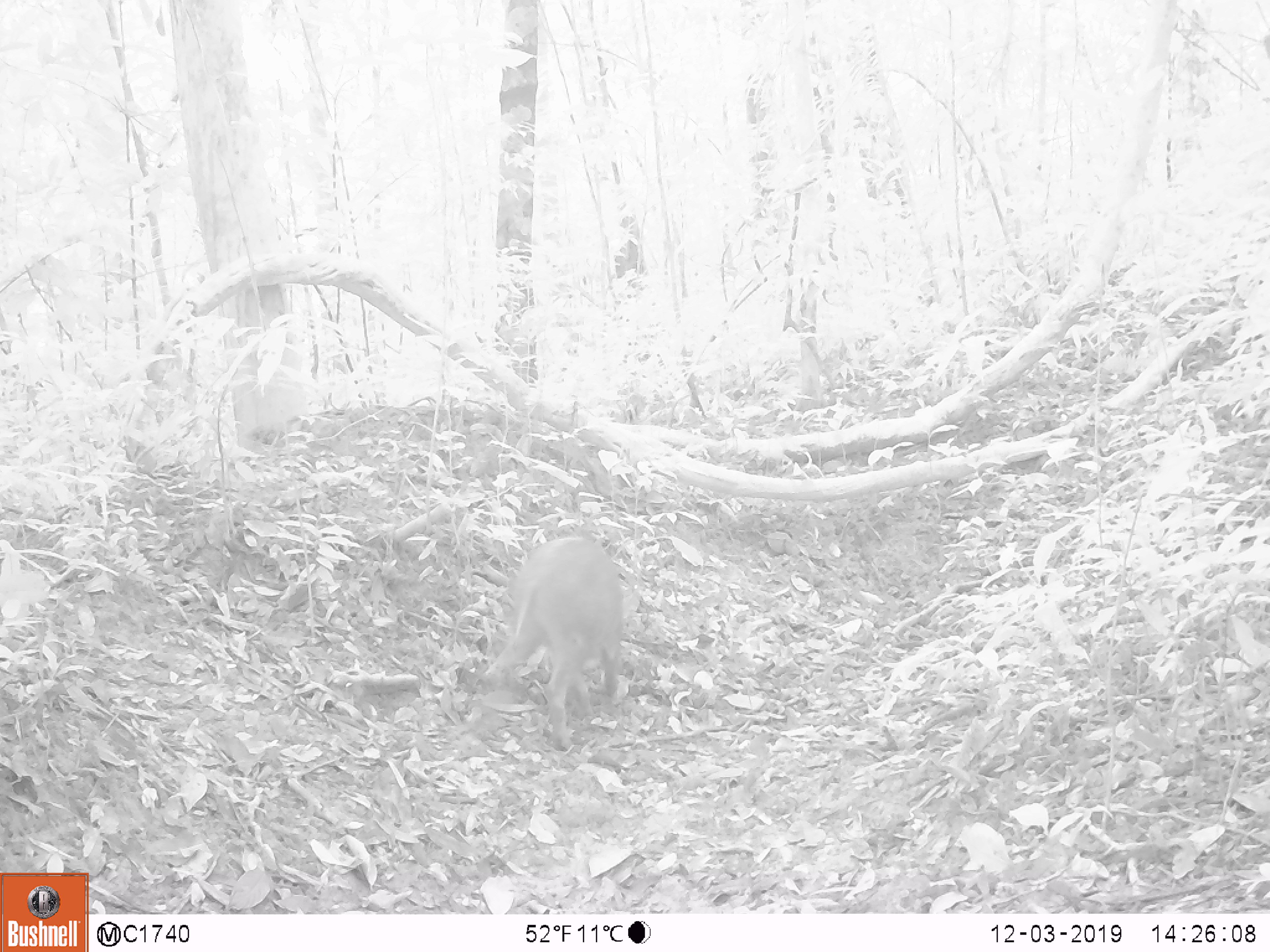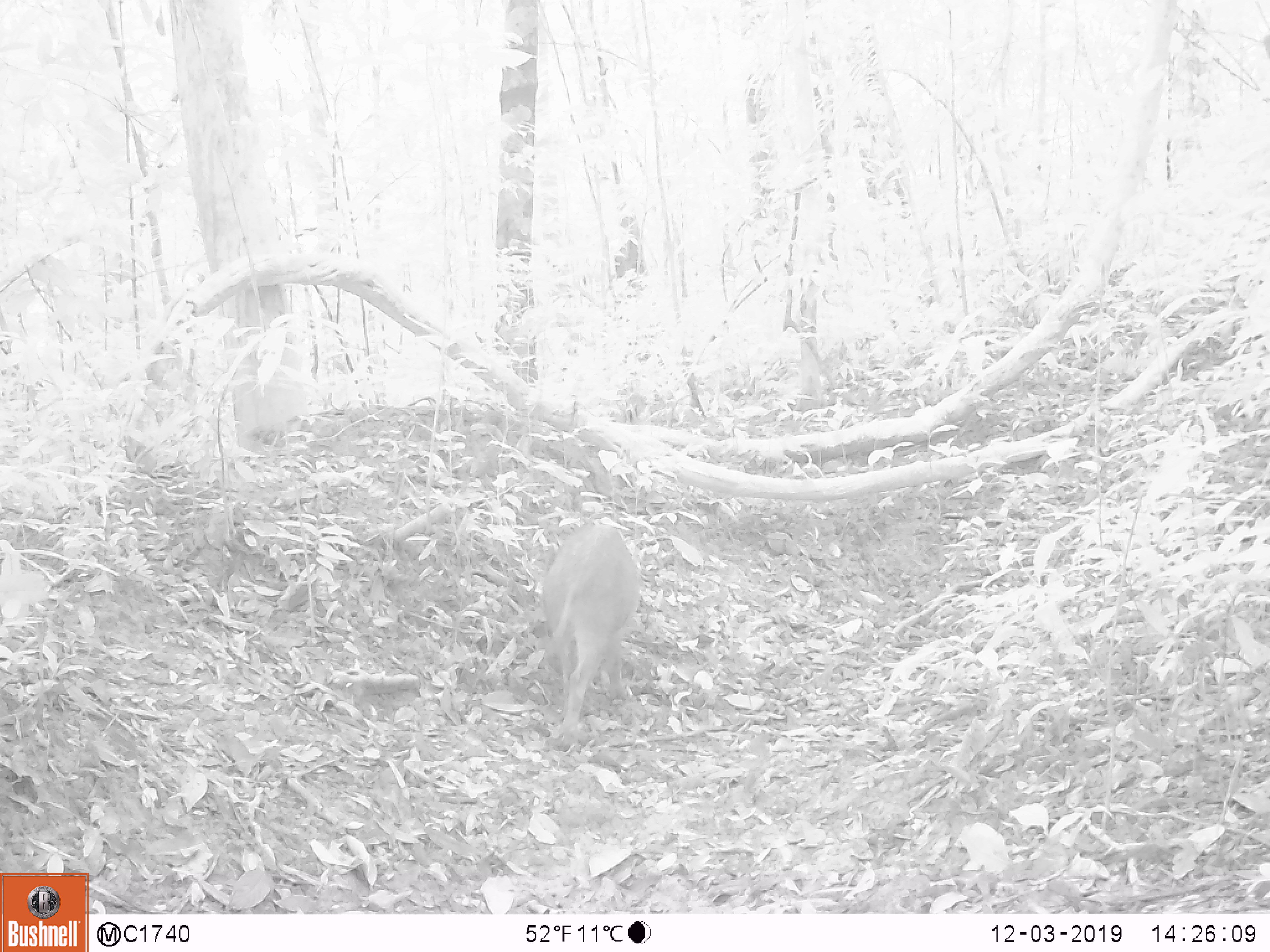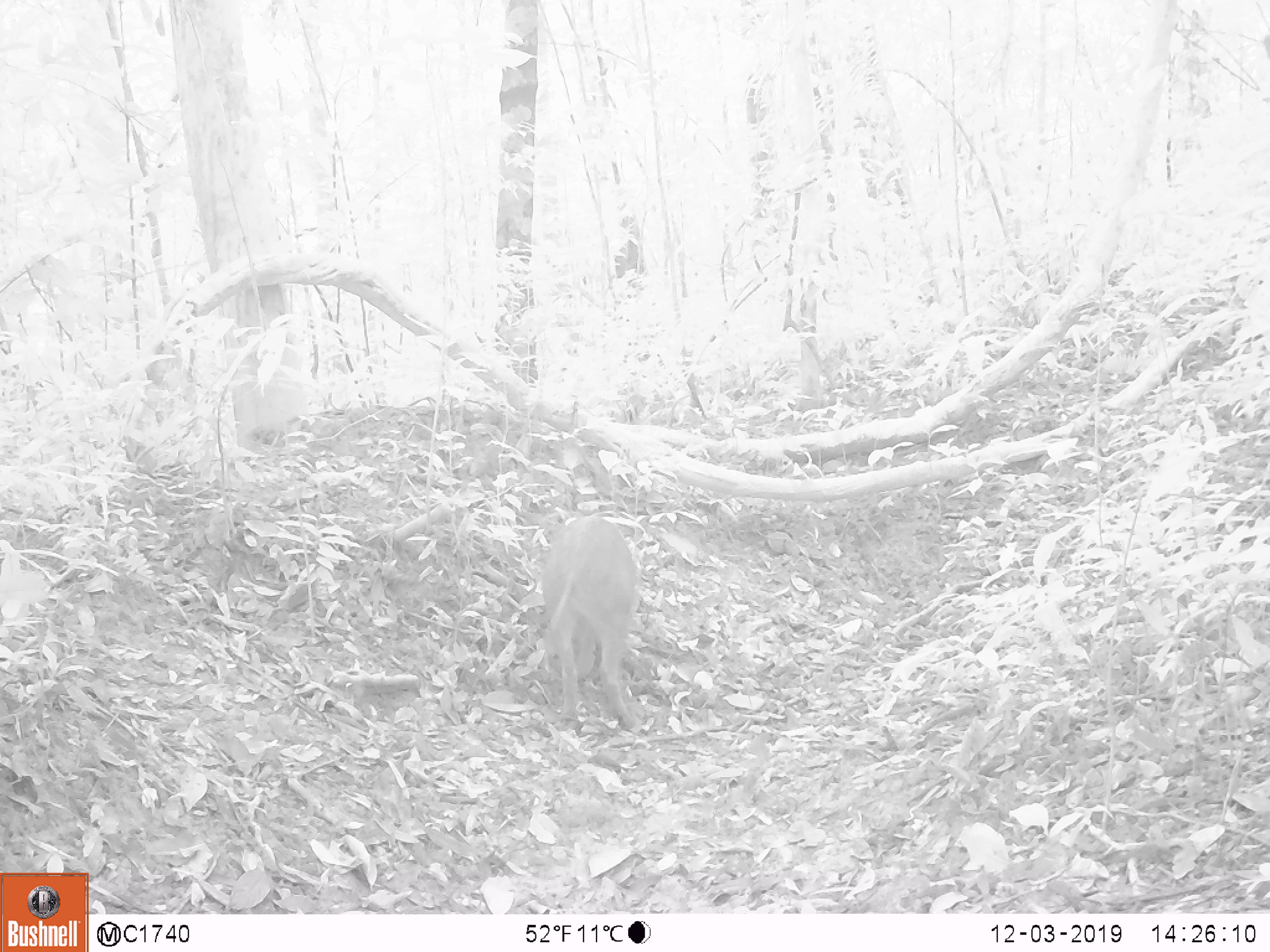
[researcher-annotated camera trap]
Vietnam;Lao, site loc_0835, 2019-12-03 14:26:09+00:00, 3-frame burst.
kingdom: Animalia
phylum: Chordata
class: Mammalia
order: Artiodactyla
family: Suidae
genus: Sus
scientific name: Sus scrofa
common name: eurasian wild pig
Eurasian wild pig (Sus scrofa). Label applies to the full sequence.